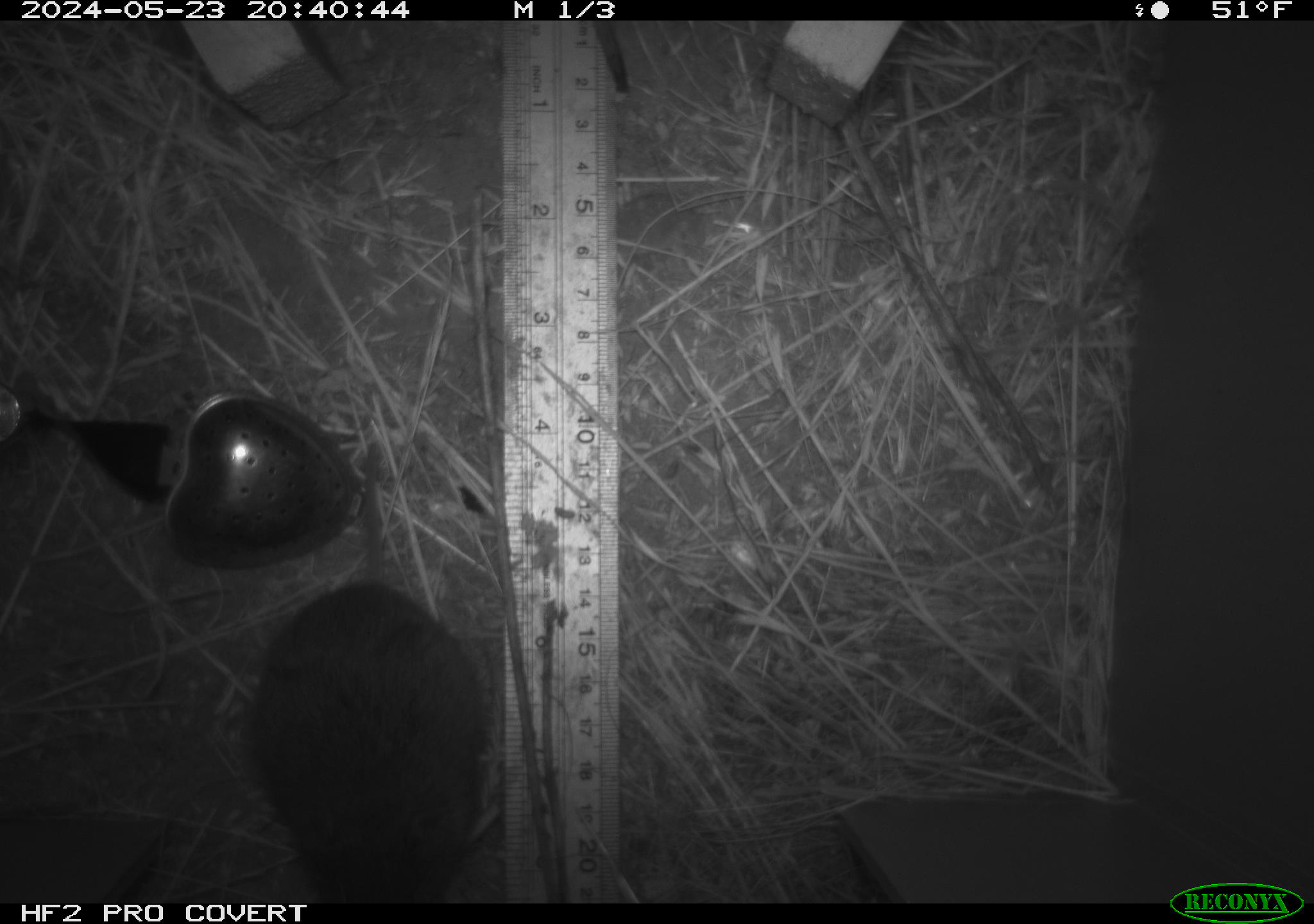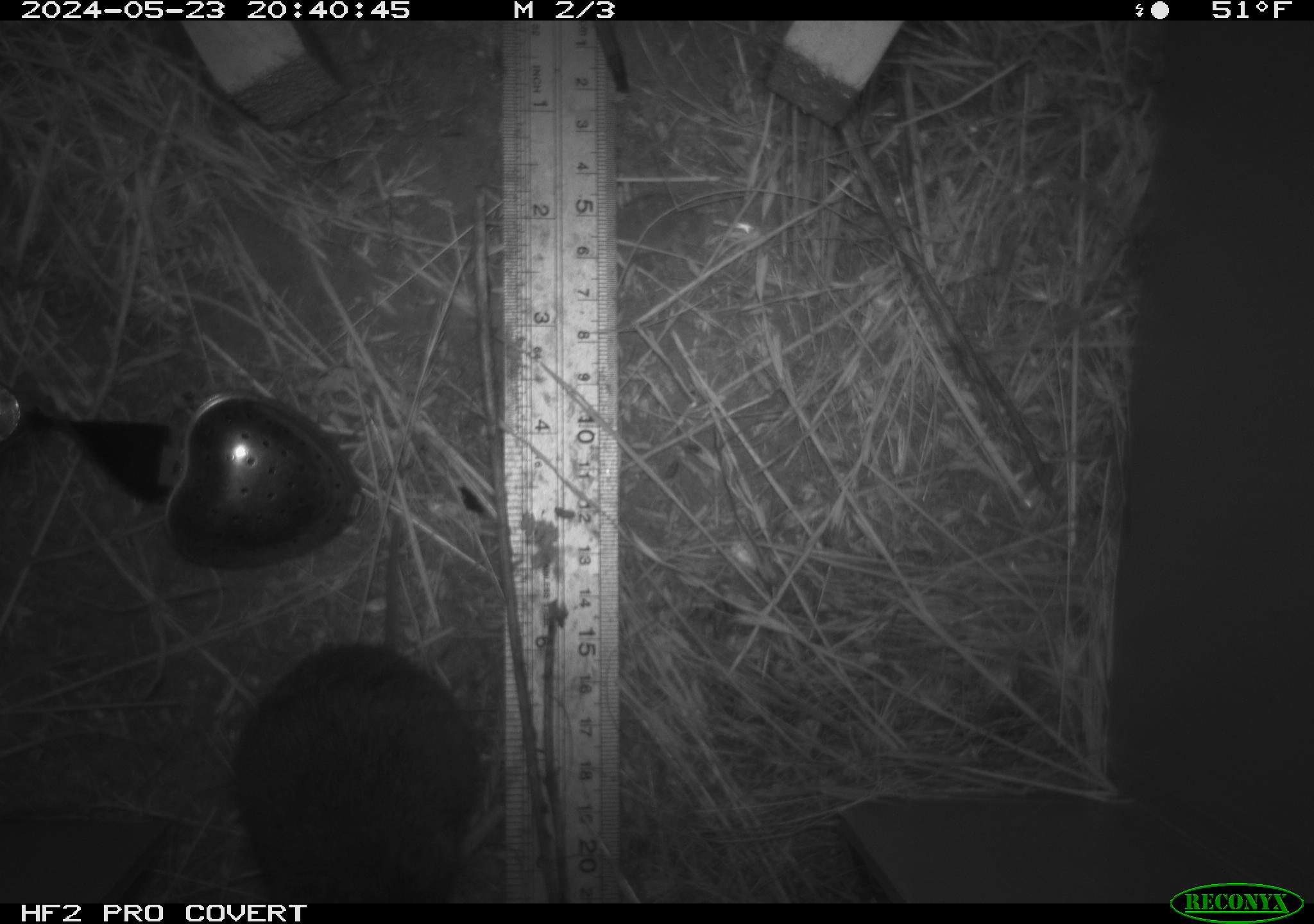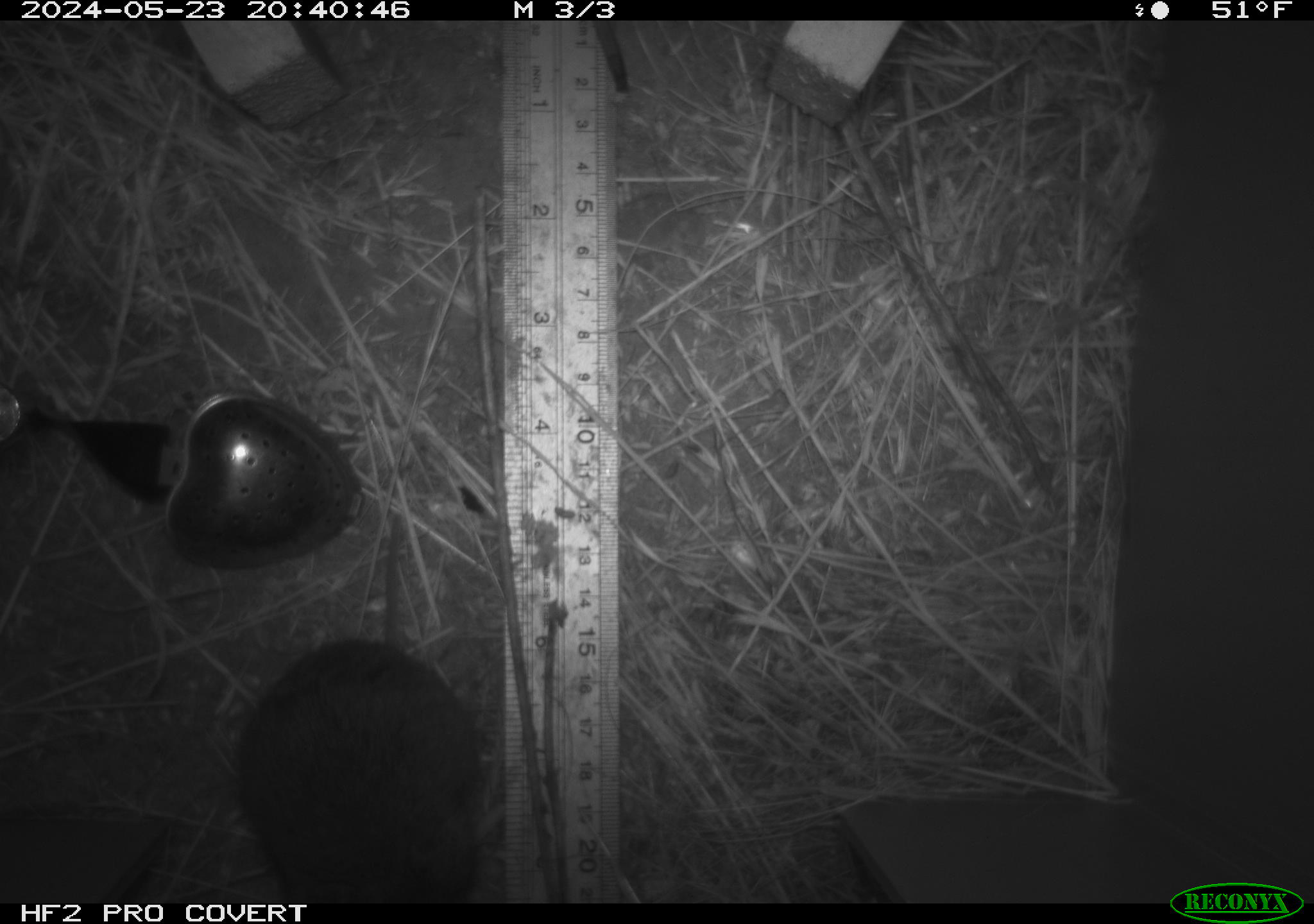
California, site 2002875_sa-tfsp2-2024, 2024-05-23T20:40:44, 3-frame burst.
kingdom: Animalia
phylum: Chordata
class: Mammalia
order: Rodentia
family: Cricetidae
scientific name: Arvicolinae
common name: voles, lemmings, and muskrats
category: arvicolinae subfamily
Arvicolinae subfamily (voles, lemmings, and muskrats) (Arvicolinae).